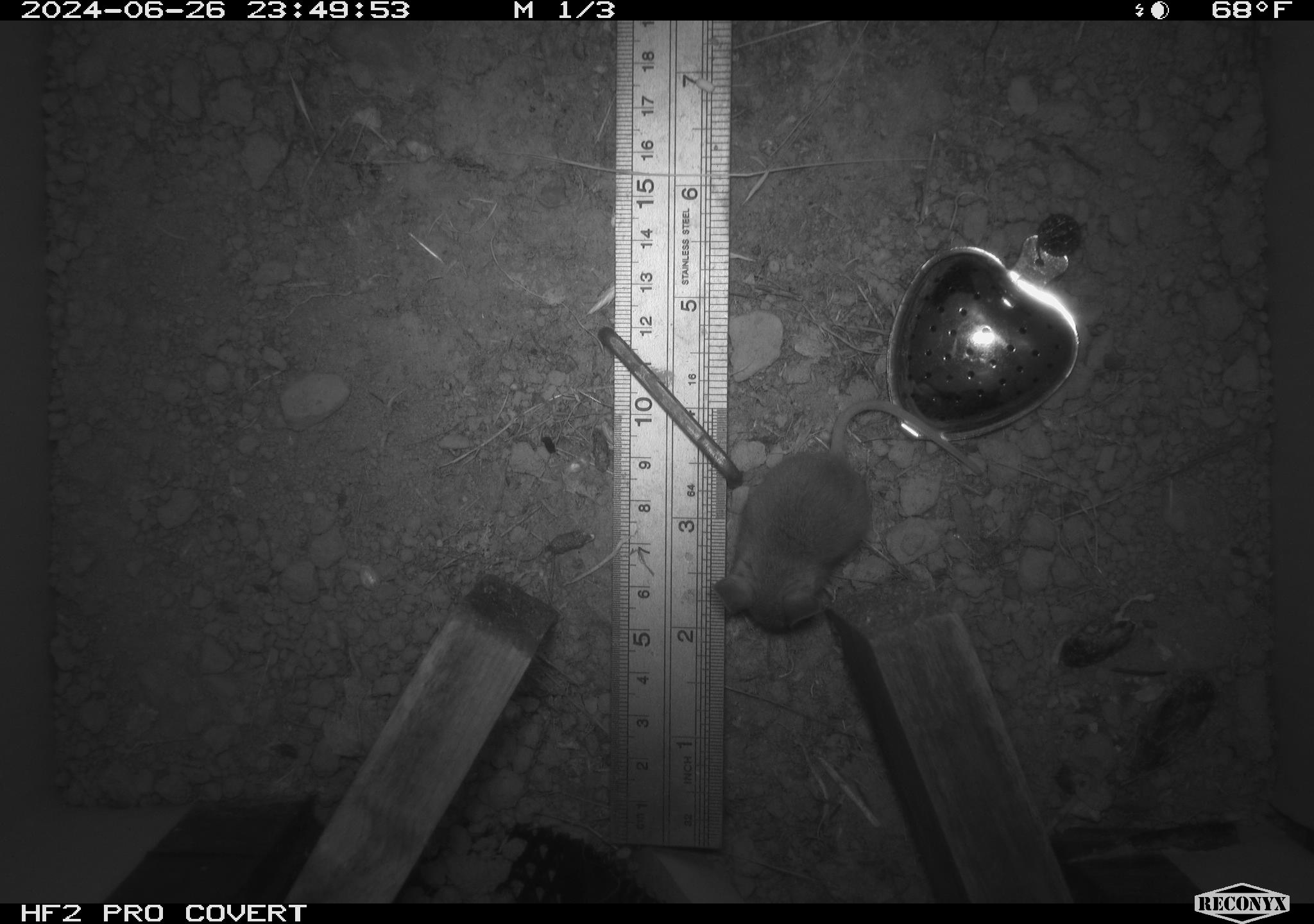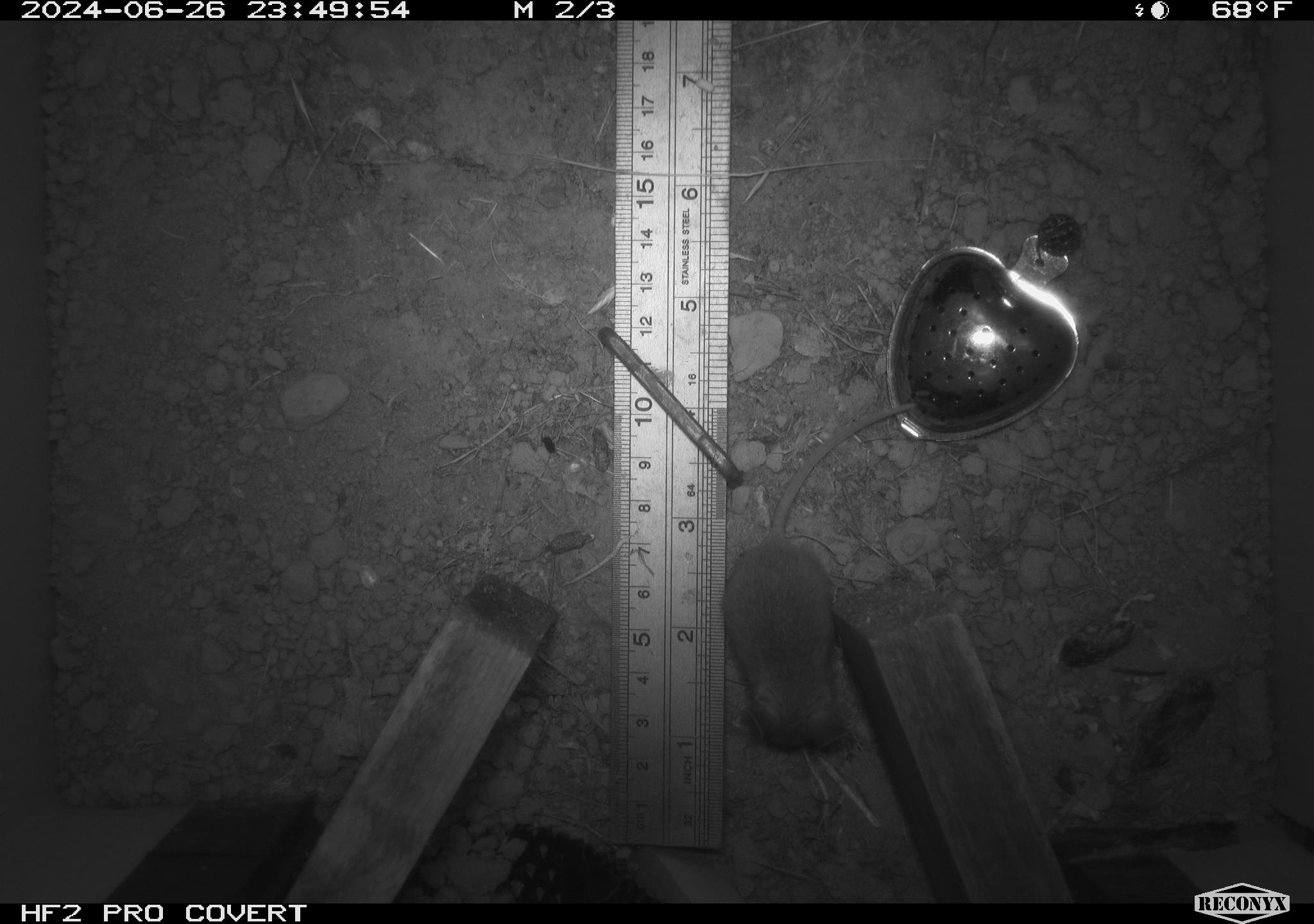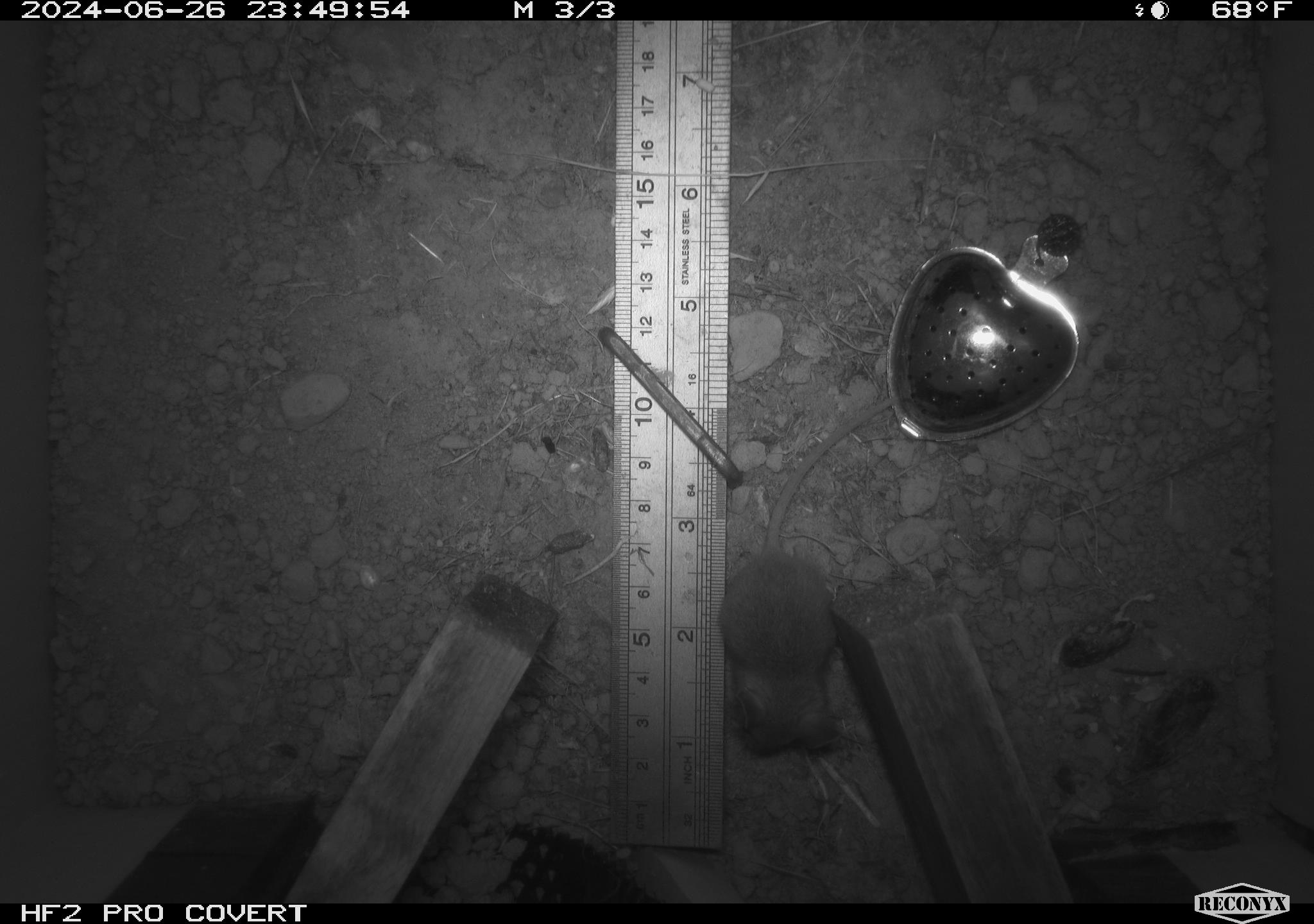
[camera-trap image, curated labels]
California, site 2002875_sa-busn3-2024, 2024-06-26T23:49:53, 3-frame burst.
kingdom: Animalia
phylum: Chordata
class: Mammalia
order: Rodentia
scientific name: Rodentia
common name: mouse species